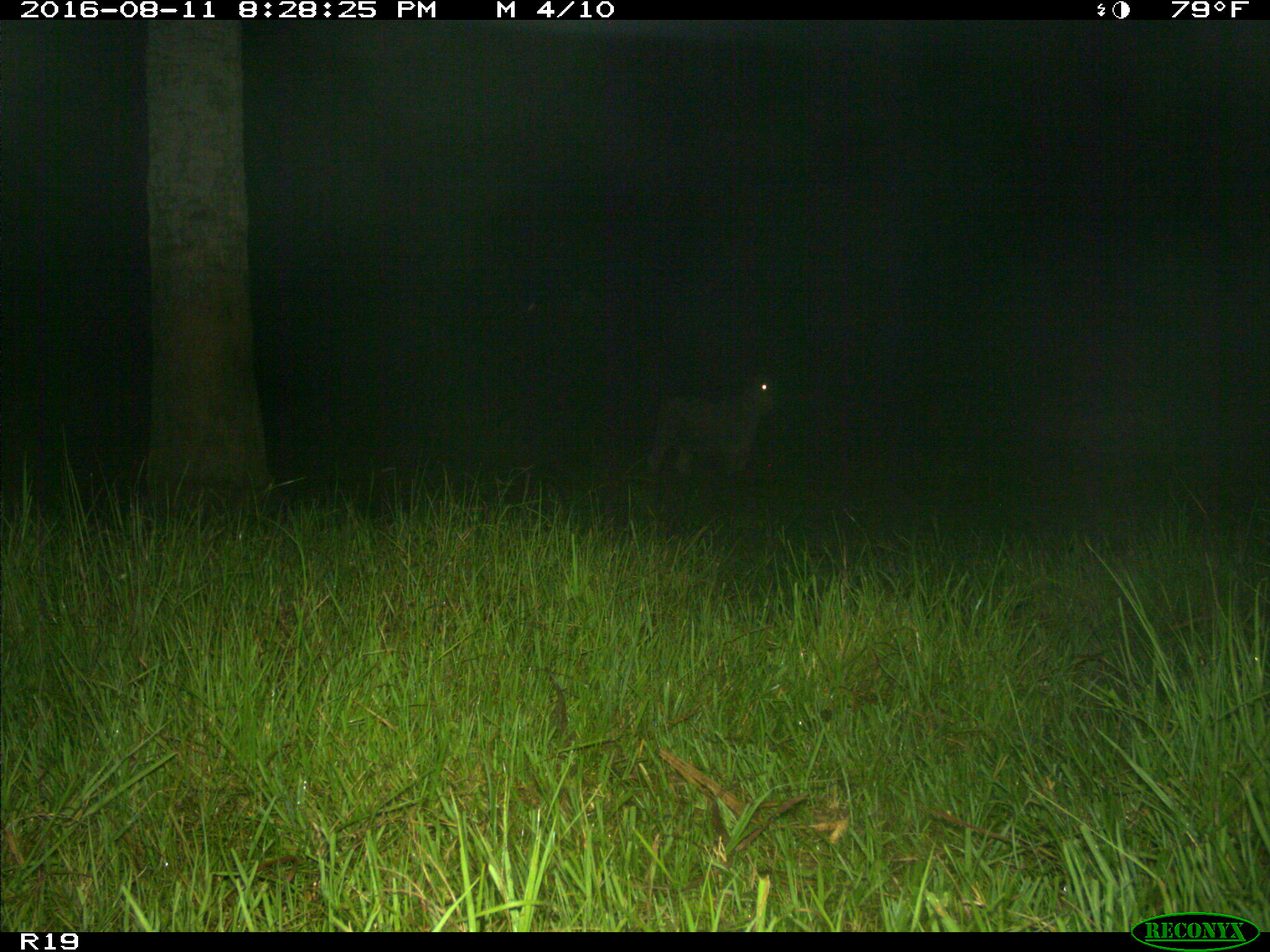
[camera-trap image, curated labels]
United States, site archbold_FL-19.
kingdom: Animalia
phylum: Chordata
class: Mammalia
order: Artiodactyla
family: Bovidae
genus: Bos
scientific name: Bos taurus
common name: domestic cow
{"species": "Bos taurus (domestic cow)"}